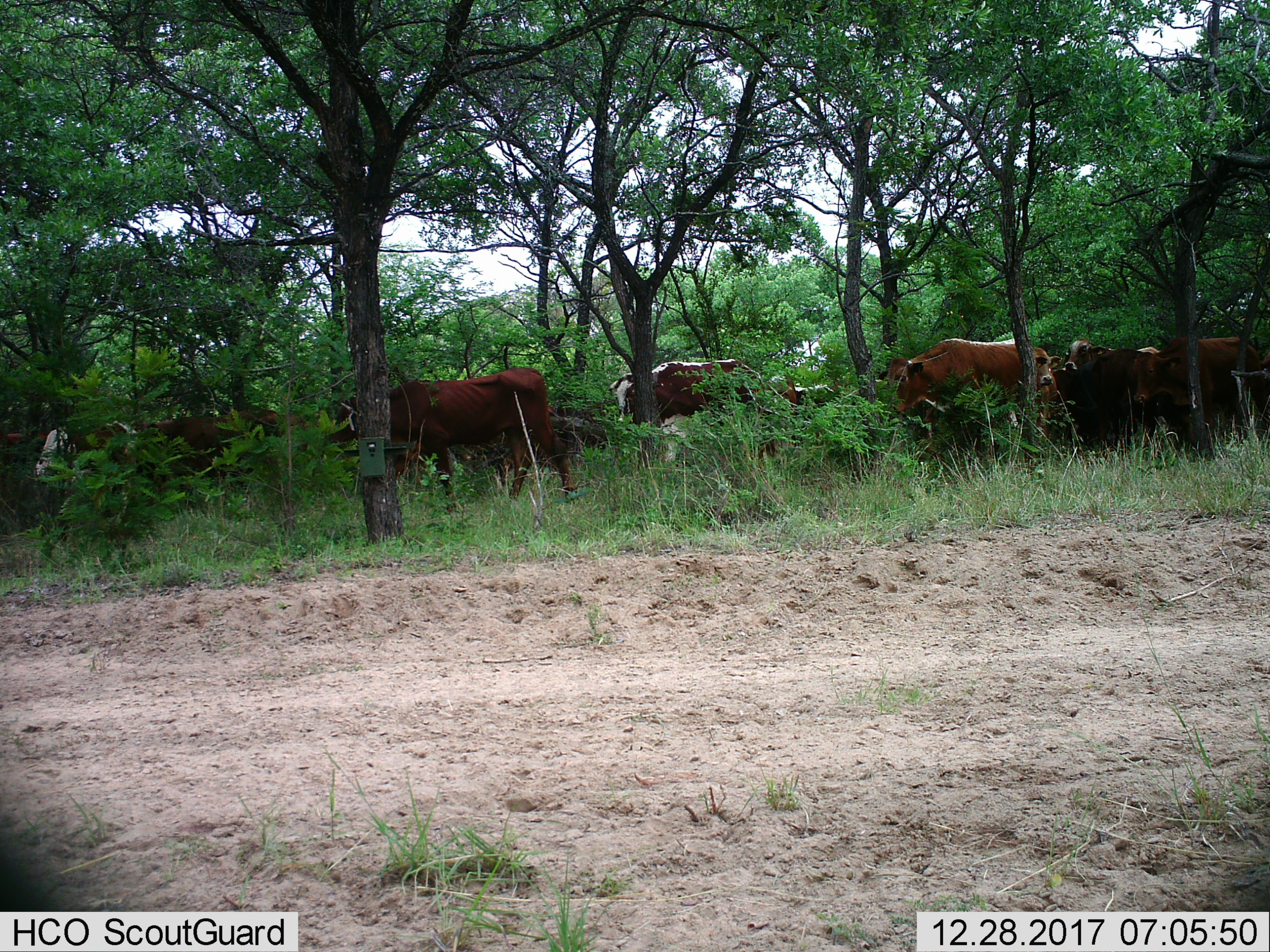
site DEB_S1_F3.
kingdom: Animalia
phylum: Chordata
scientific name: Vertebrata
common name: domestic animal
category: domesticanimal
Domesticanimal (domestic animal) (Vertebrata), count 11-50. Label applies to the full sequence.